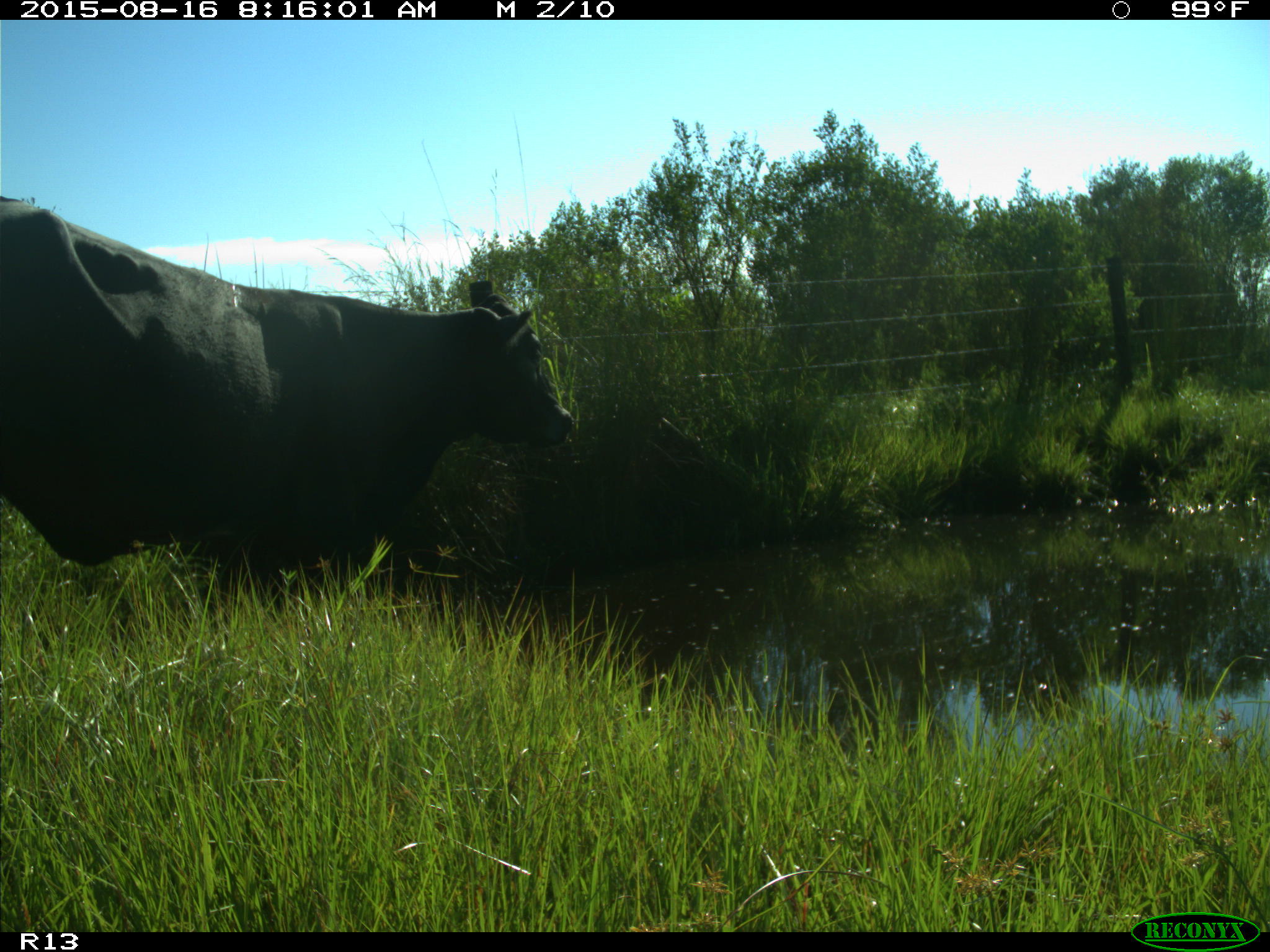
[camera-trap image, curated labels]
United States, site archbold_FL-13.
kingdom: Animalia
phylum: Chordata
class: Mammalia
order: Artiodactyla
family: Bovidae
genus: Bos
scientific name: Bos taurus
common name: domestic cow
Bos taurus (domestic cow).